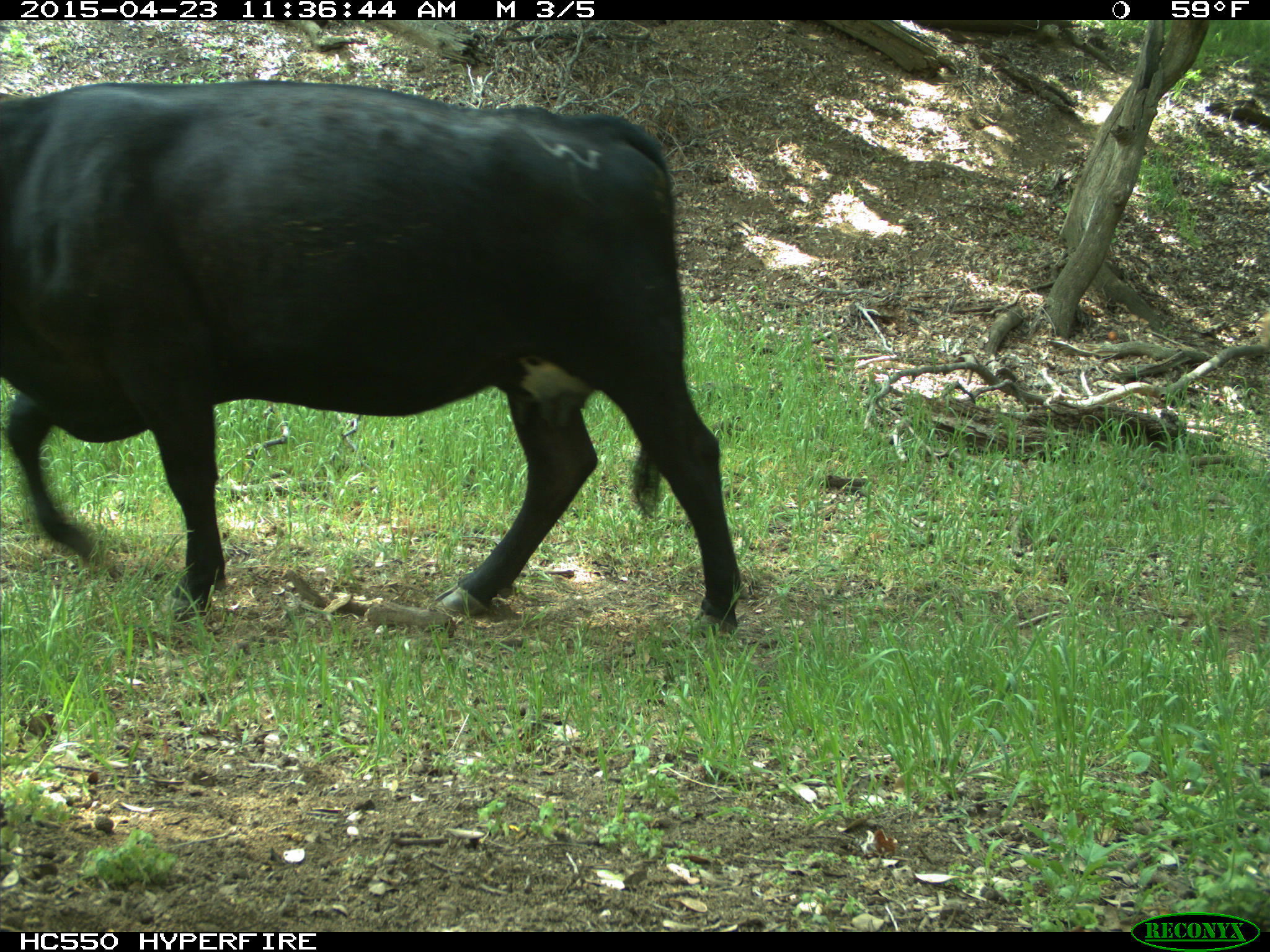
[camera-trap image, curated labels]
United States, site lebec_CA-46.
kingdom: Animalia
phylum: Chordata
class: Mammalia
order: Artiodactyla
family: Bovidae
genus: Bos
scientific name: Bos taurus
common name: domestic cow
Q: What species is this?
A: Bos taurus (domestic cow).